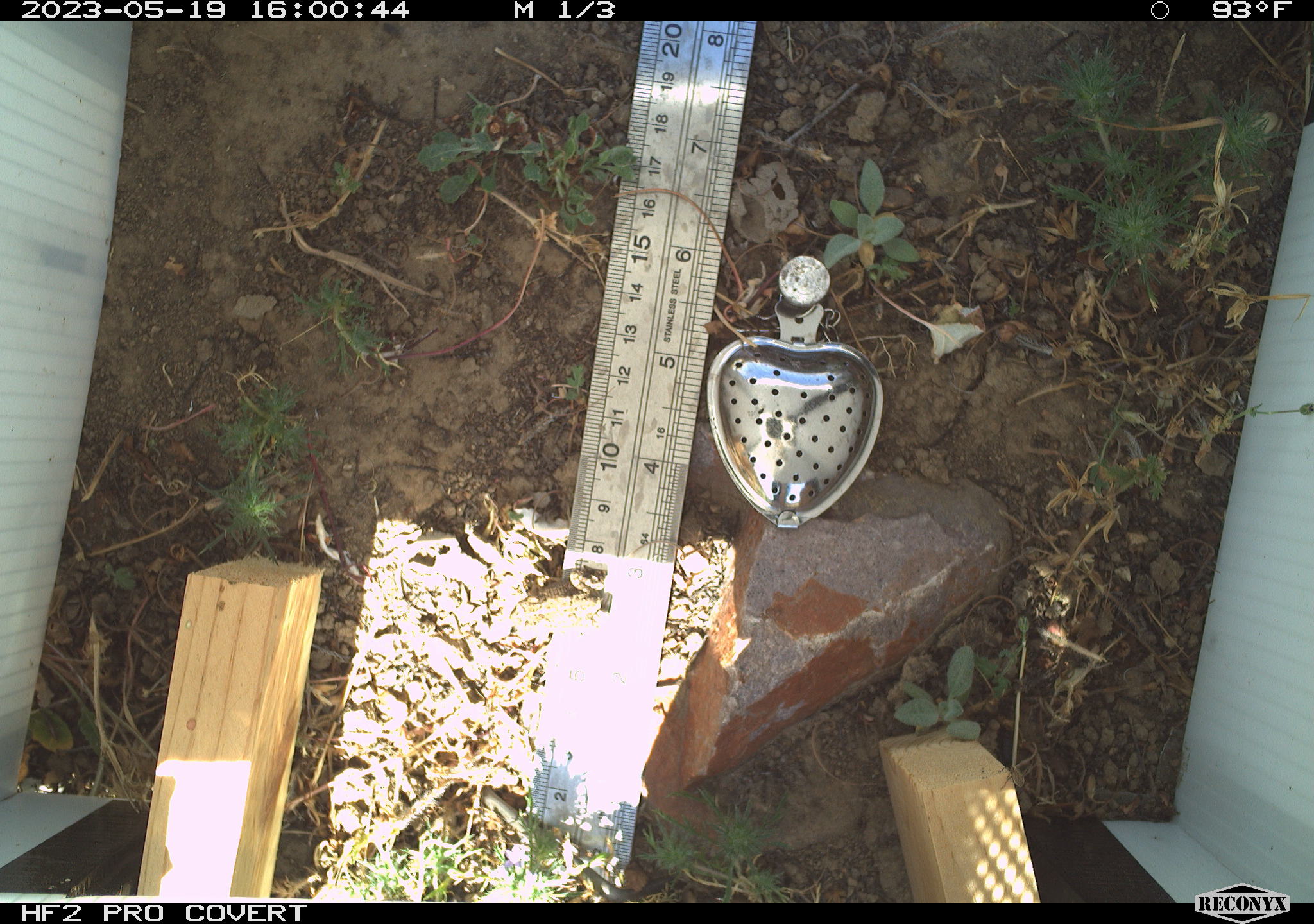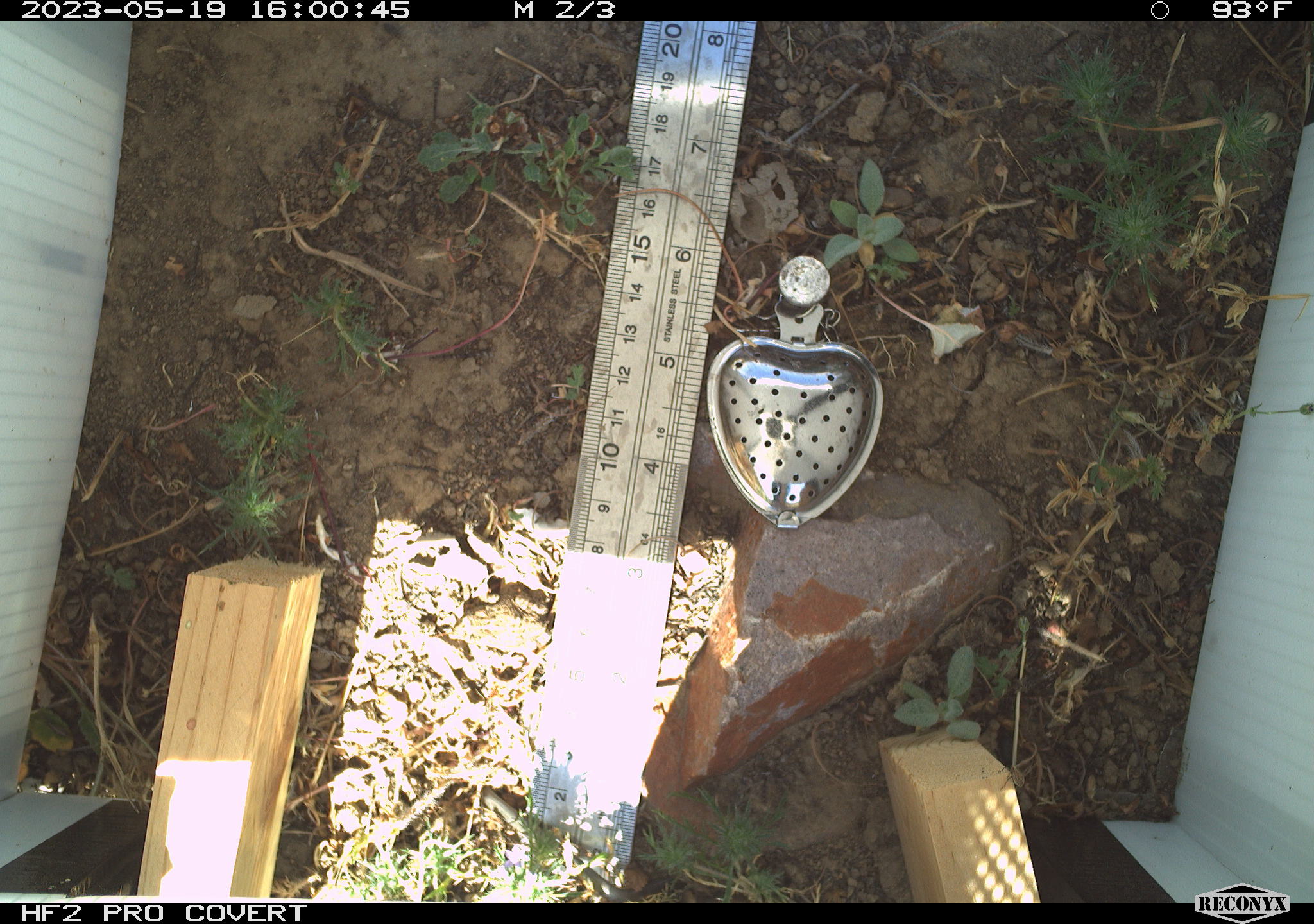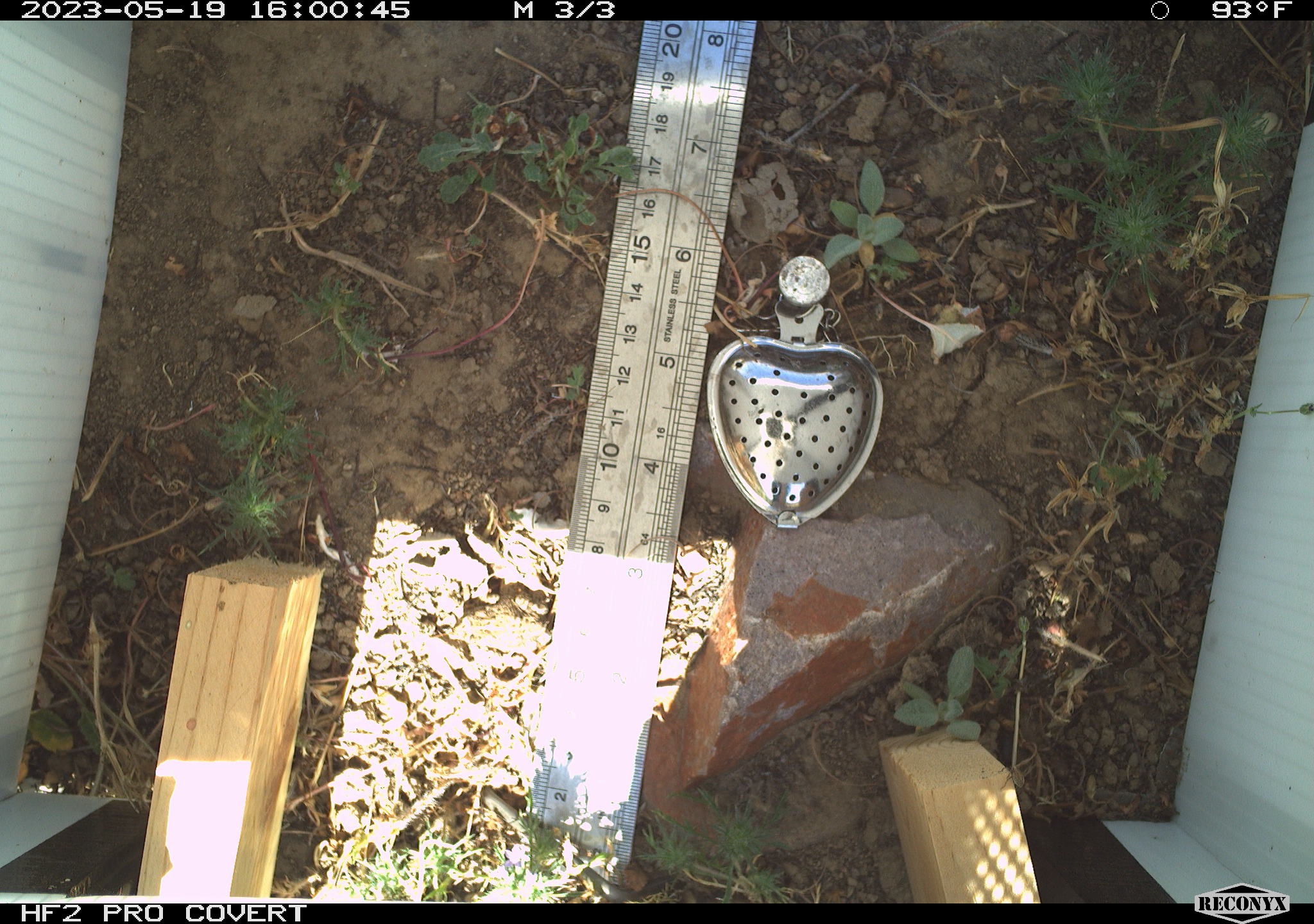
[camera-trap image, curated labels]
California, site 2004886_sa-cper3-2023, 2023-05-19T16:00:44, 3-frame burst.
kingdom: Animalia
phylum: Chordata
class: Amphibia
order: Anura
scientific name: Anura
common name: frogs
Frogs (Anura).